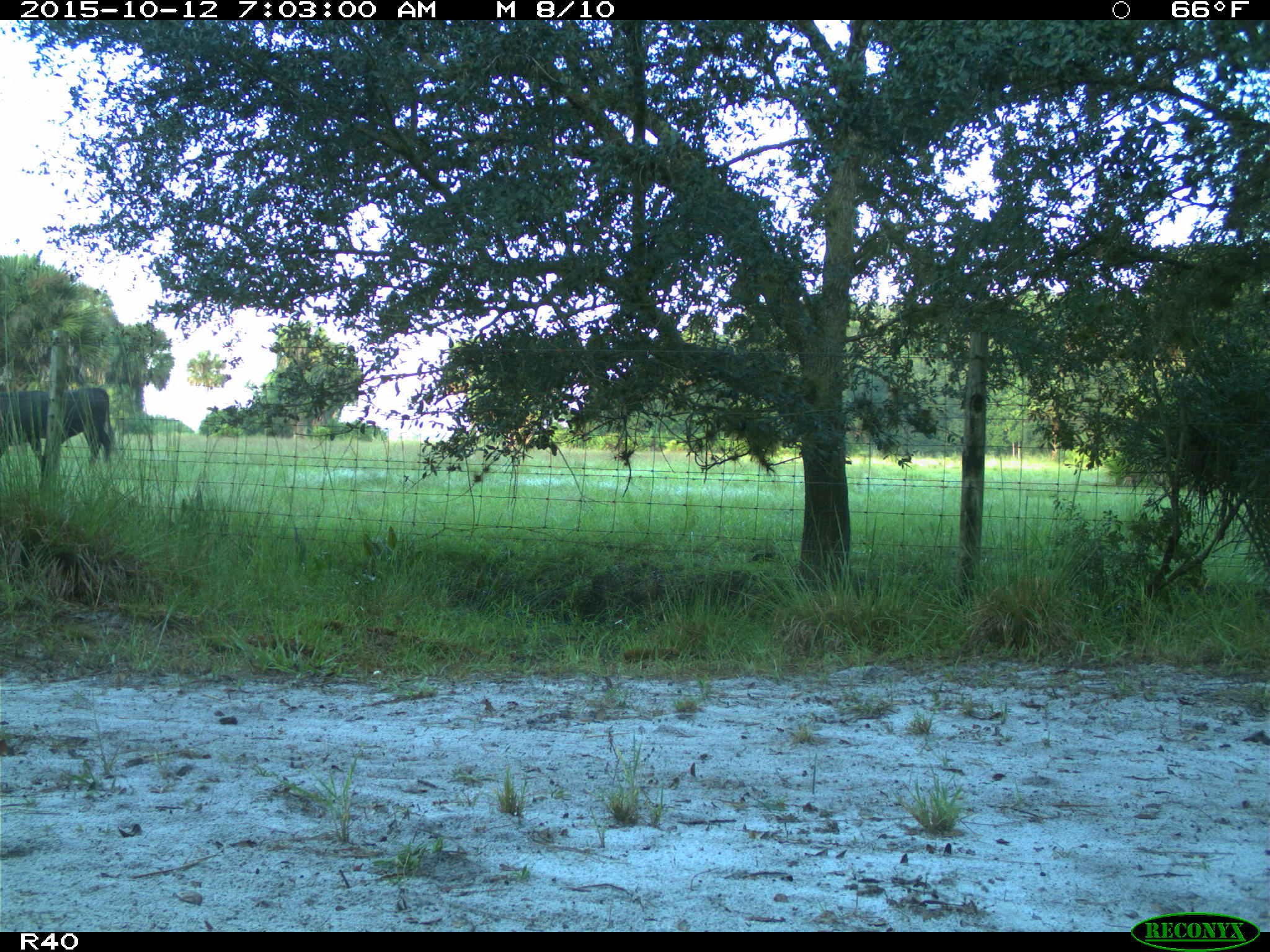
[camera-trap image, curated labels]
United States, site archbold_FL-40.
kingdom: Animalia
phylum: Chordata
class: Mammalia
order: Artiodactyla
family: Bovidae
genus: Bos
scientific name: Bos taurus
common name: domestic cow